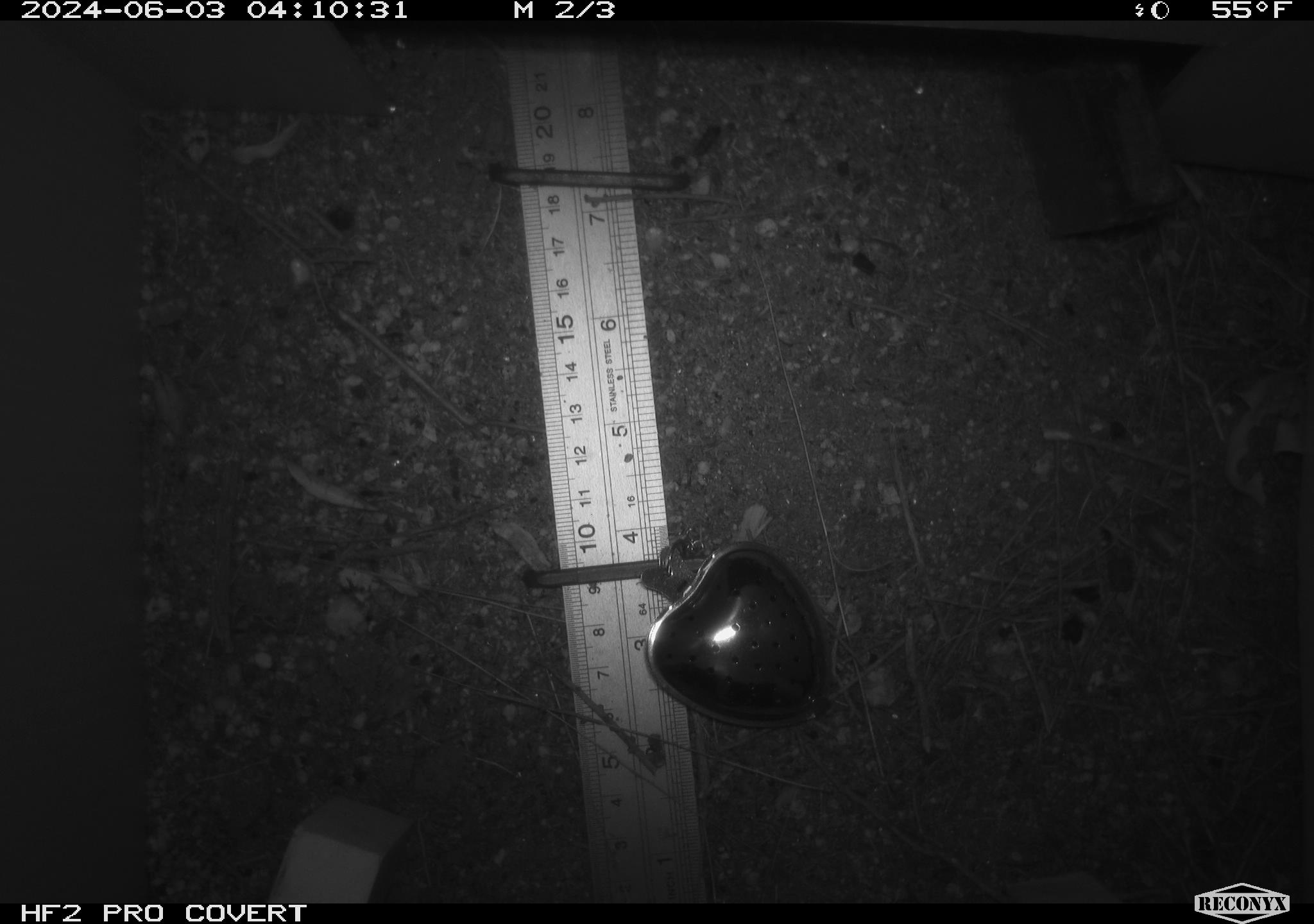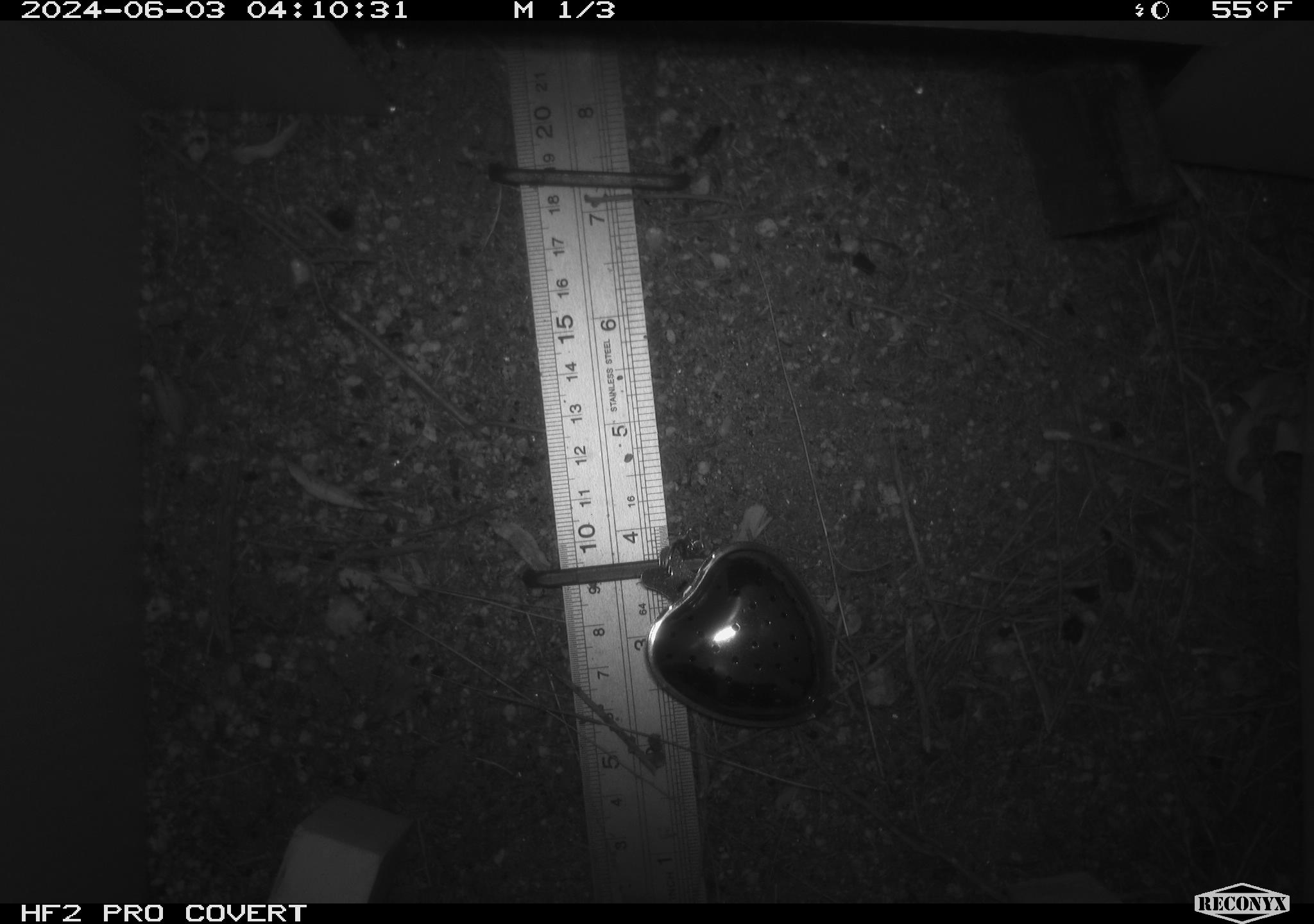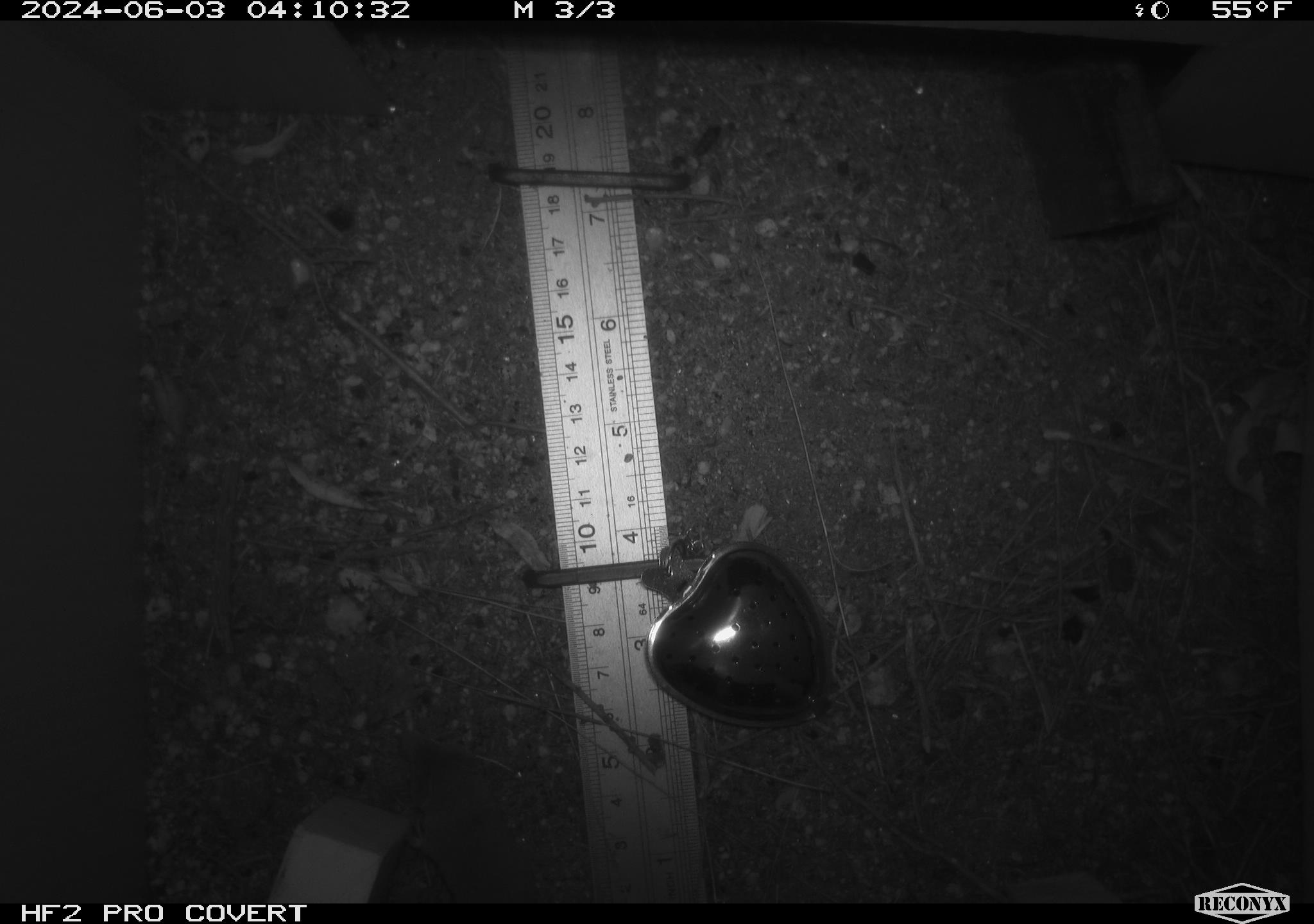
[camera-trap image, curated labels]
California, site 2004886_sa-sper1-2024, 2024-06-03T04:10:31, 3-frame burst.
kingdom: Animalia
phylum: Chordata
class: Mammalia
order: Rodentia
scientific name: Rodentia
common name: mouse species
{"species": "mouse species (Rodentia)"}